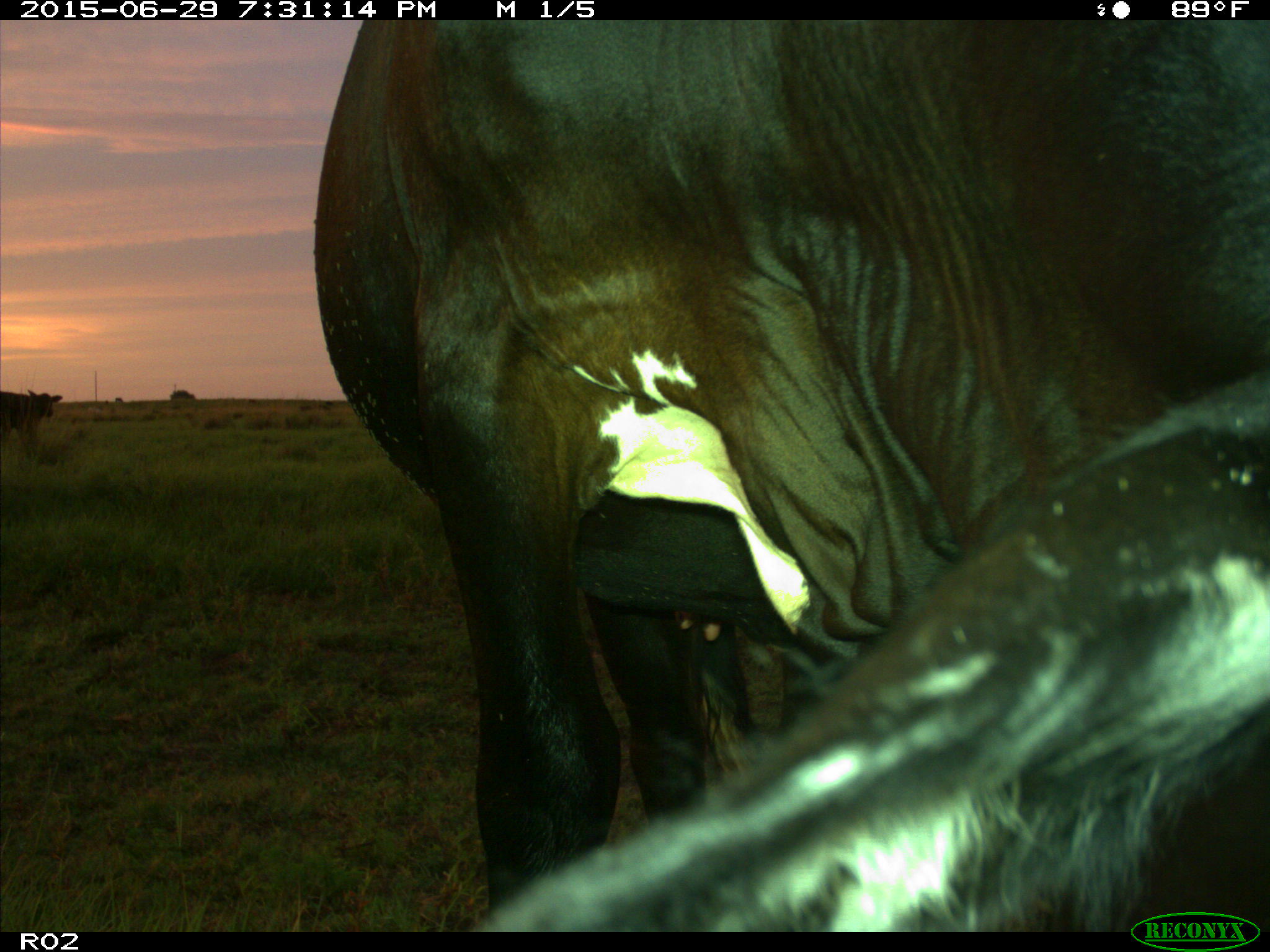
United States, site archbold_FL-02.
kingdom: Animalia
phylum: Chordata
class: Mammalia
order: Artiodactyla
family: Bovidae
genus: Bos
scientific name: Bos taurus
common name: domestic cow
Bos taurus (domestic cow).